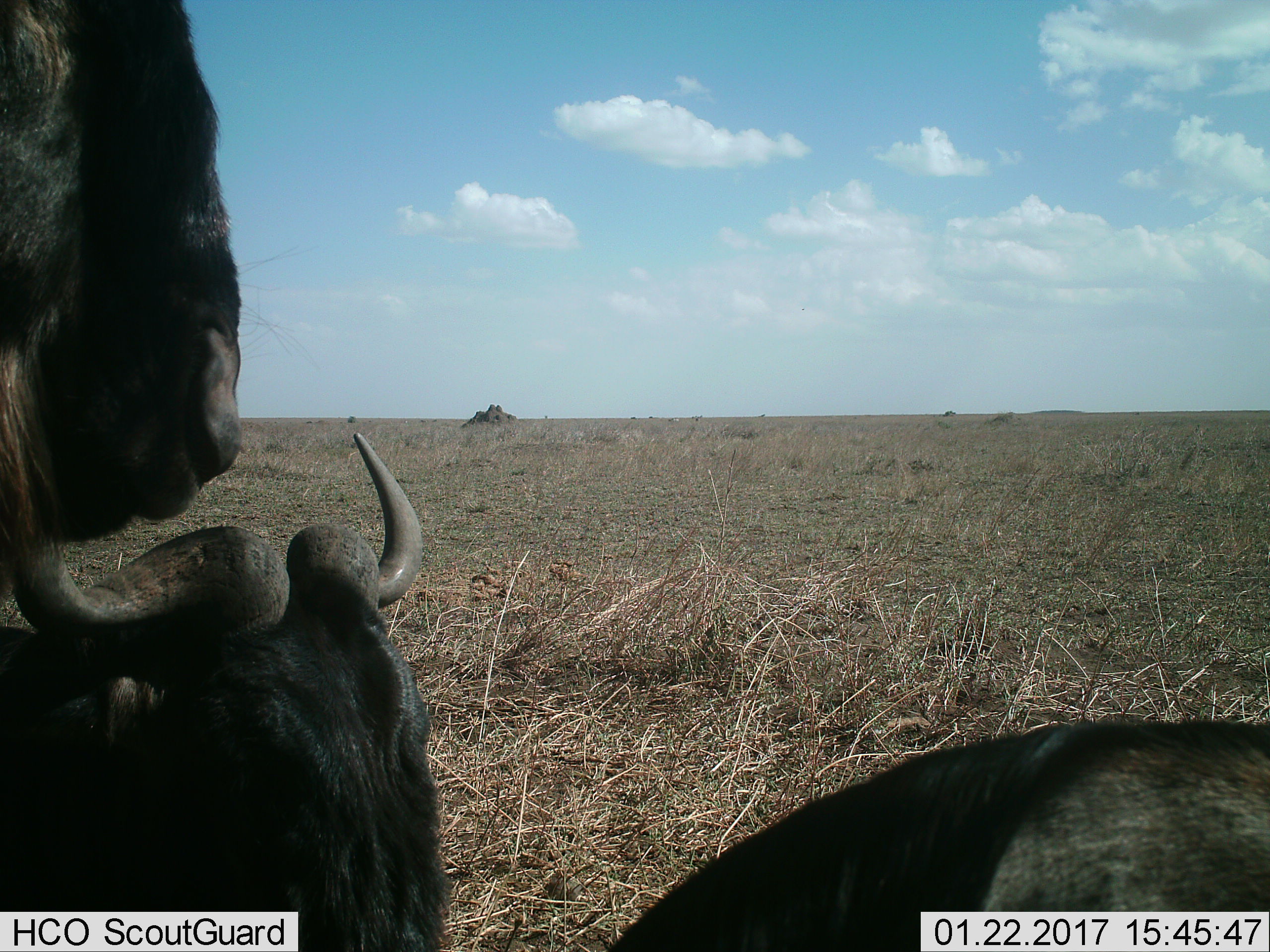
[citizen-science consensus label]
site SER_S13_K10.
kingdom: Animalia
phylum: Chordata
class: Mammalia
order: Artiodactyla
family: Bovidae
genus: Connochaetes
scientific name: Connochaetes taurinus taurinus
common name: blue wildebeest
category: wildebeestblue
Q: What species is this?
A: Wildebeestblue (blue wildebeest) (Connochaetes taurinus taurinus).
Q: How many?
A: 3.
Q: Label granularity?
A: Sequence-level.